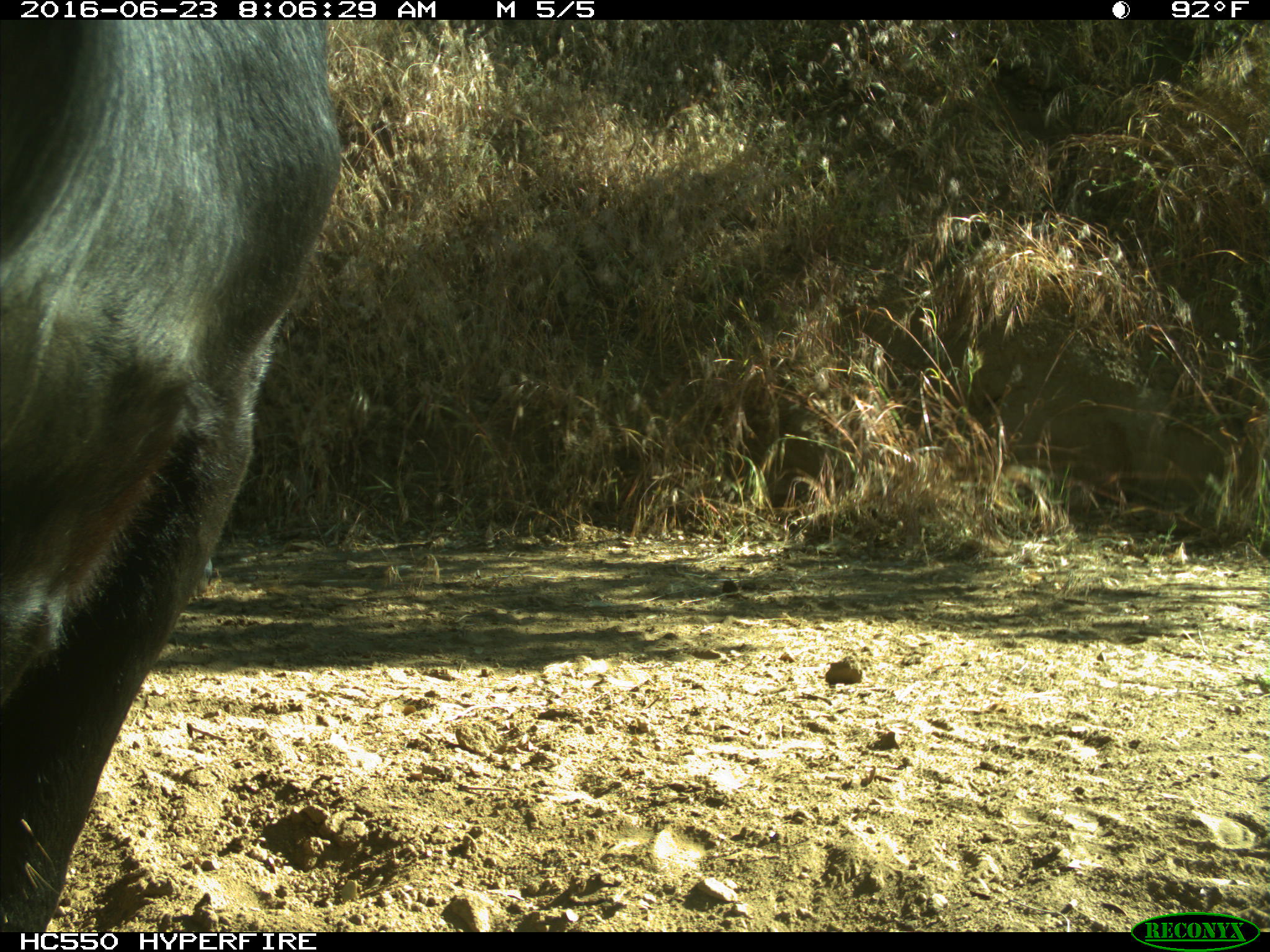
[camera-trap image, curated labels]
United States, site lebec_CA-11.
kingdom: Animalia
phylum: Chordata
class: Mammalia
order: Artiodactyla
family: Bovidae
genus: Bos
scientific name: Bos taurus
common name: domestic cow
Bos taurus (domestic cow).